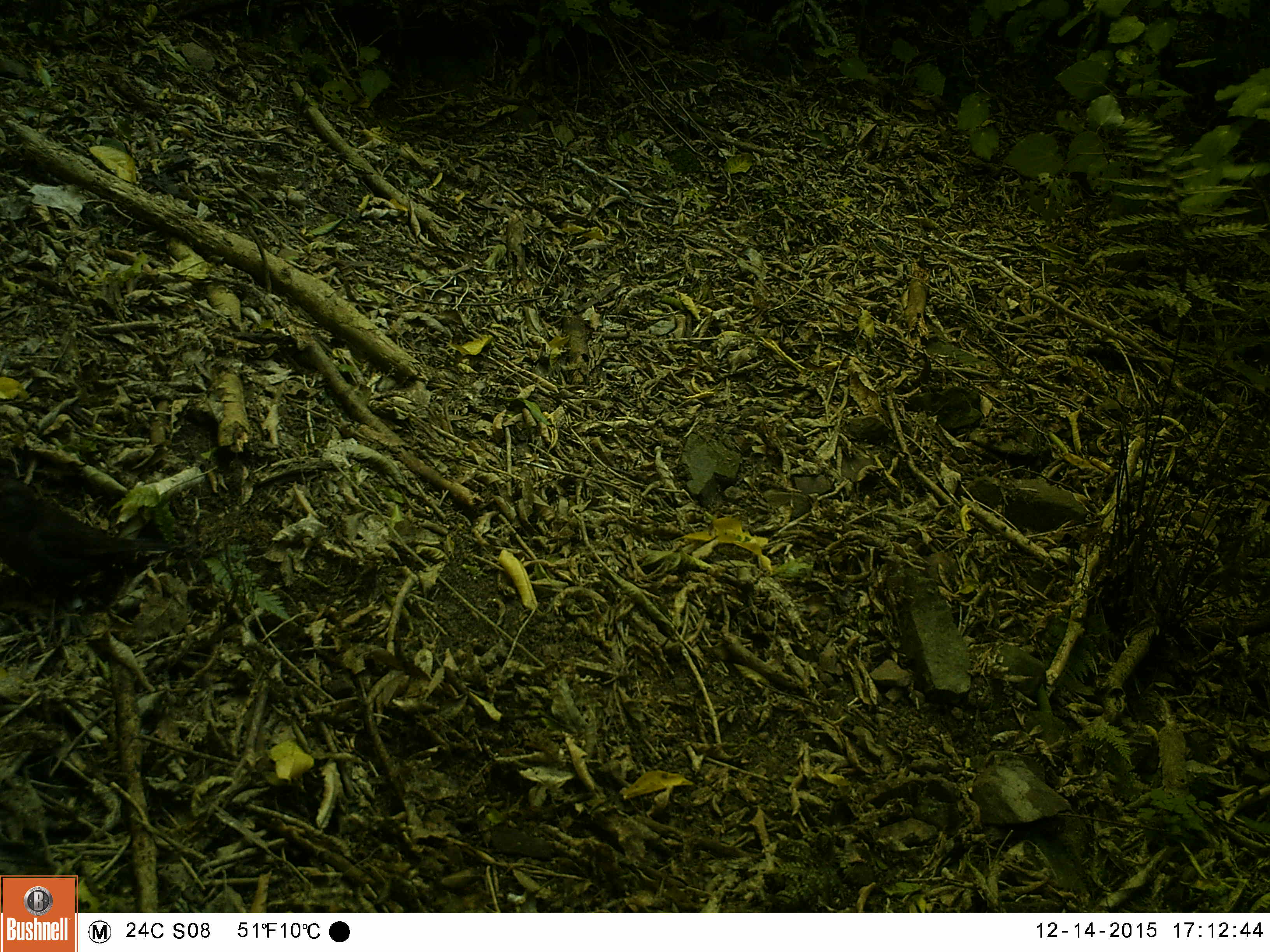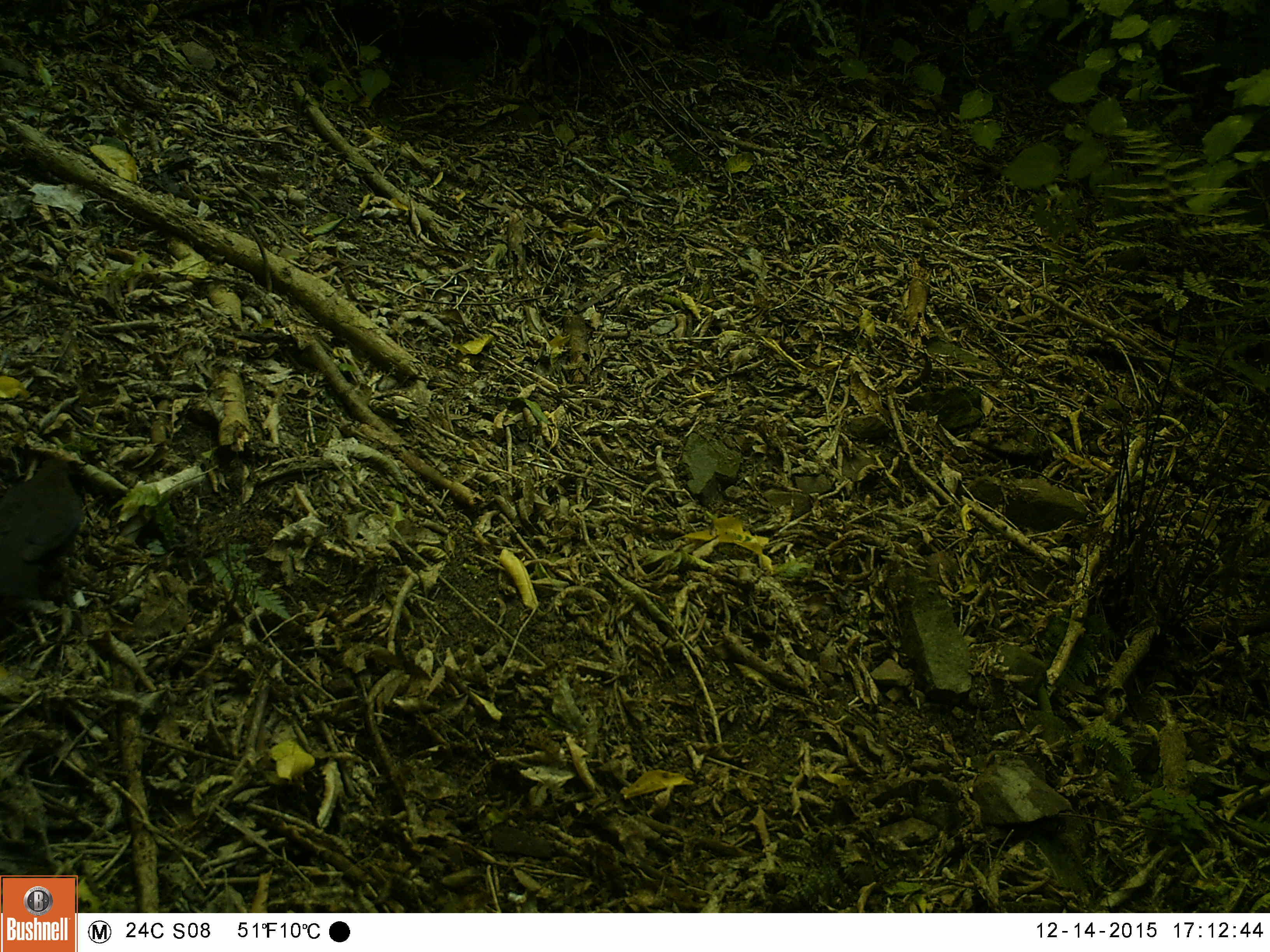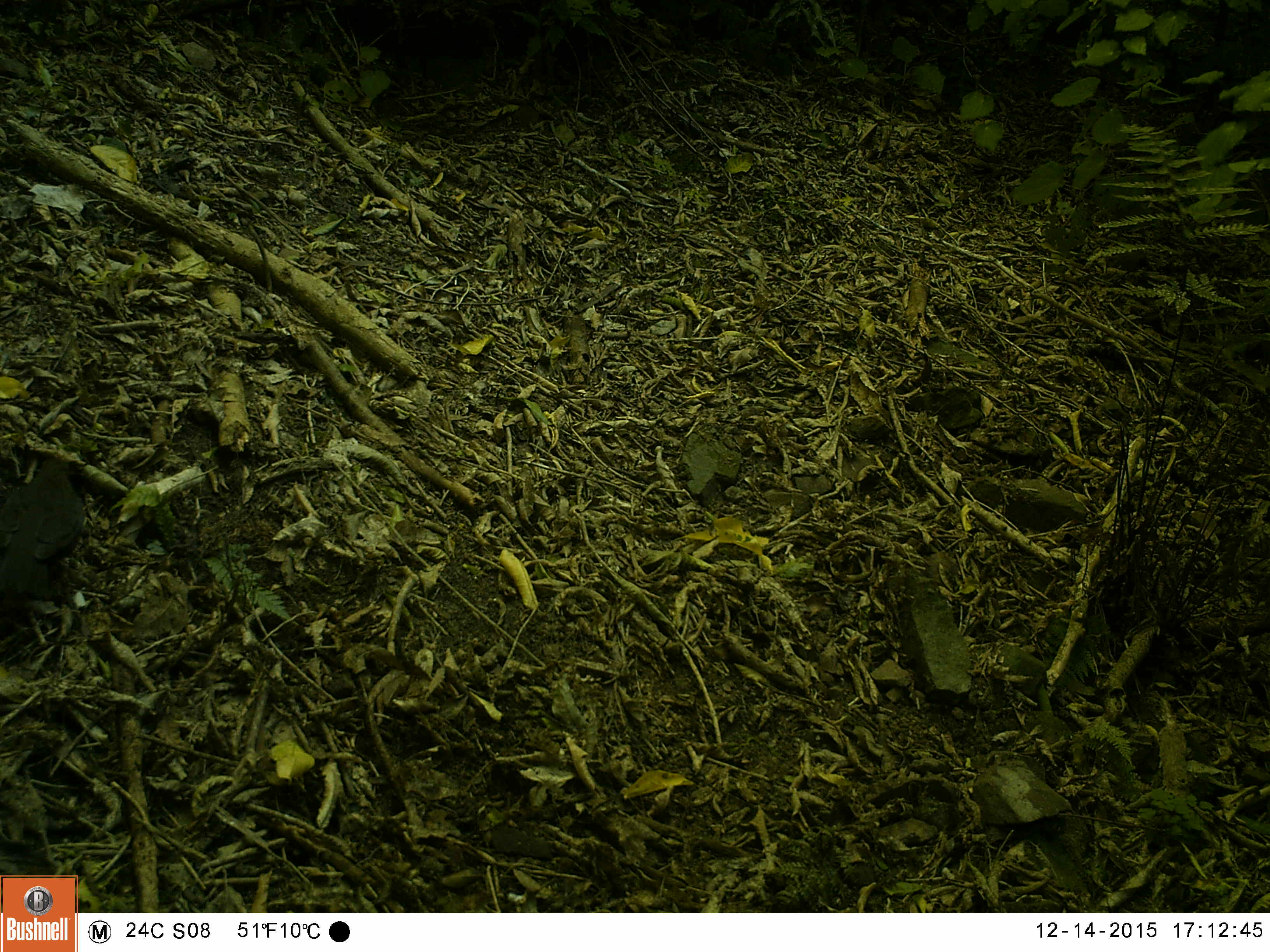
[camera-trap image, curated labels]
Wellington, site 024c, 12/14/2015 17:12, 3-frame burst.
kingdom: Animalia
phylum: Chordata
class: Aves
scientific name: Aves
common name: bird